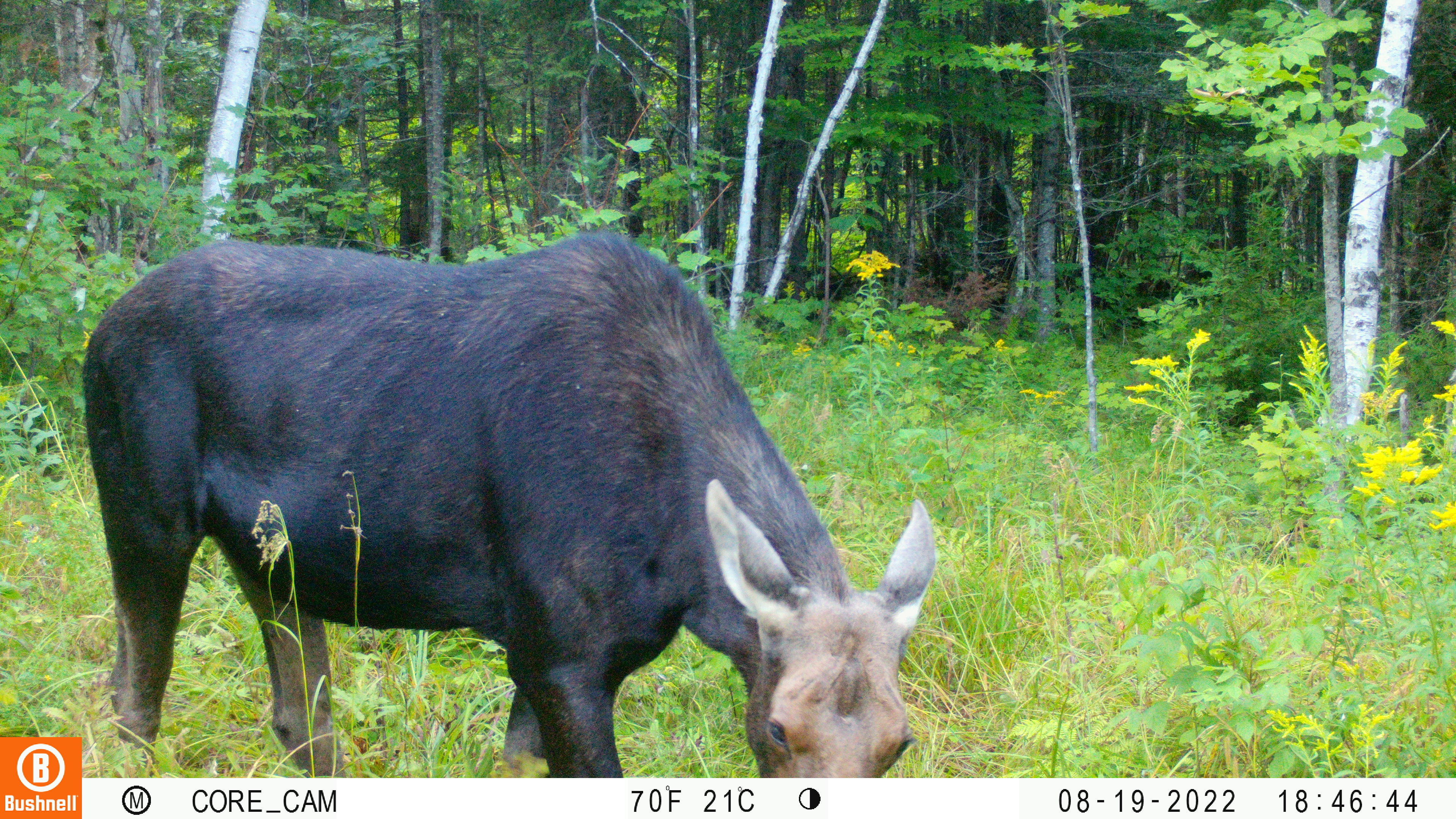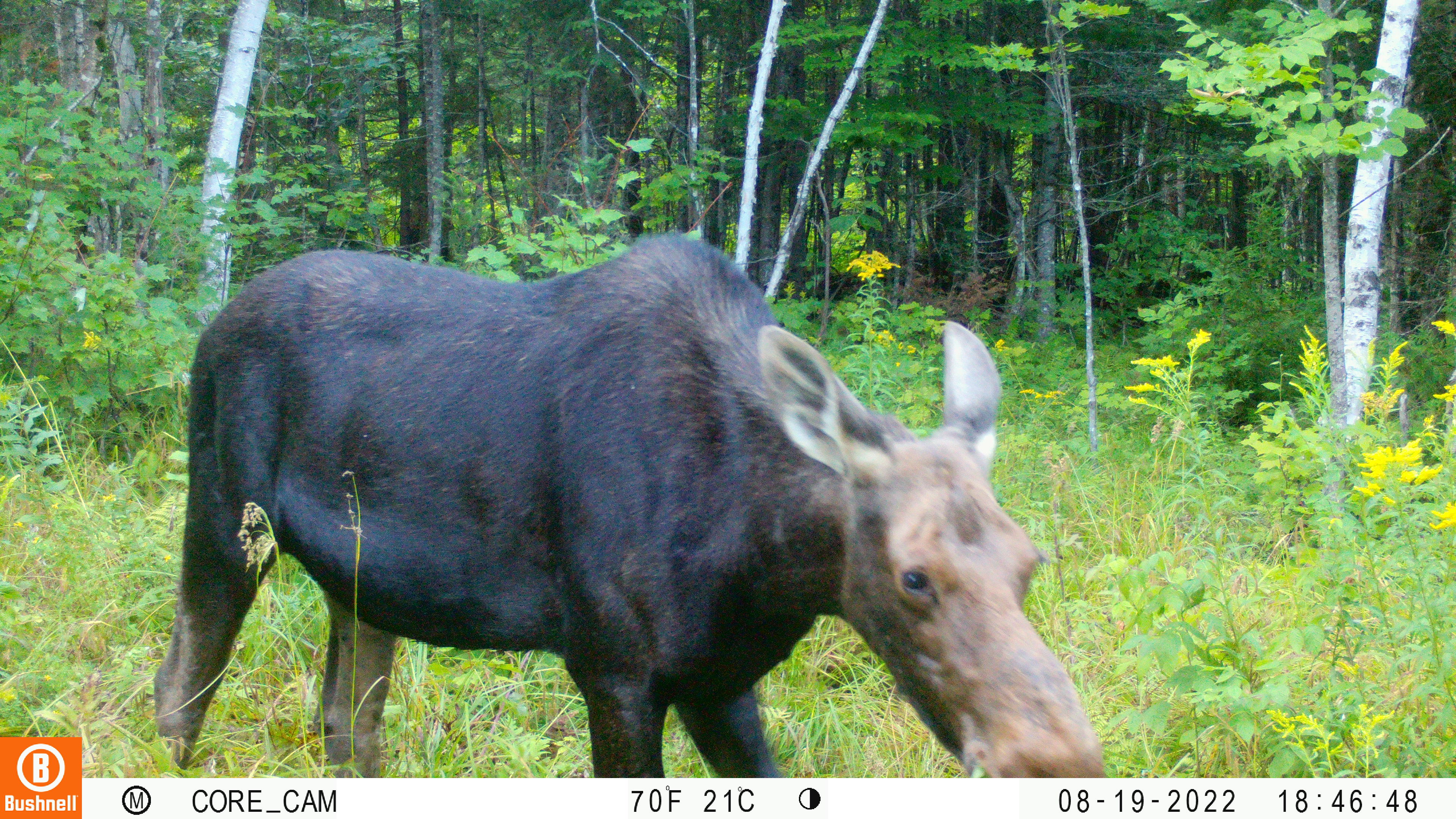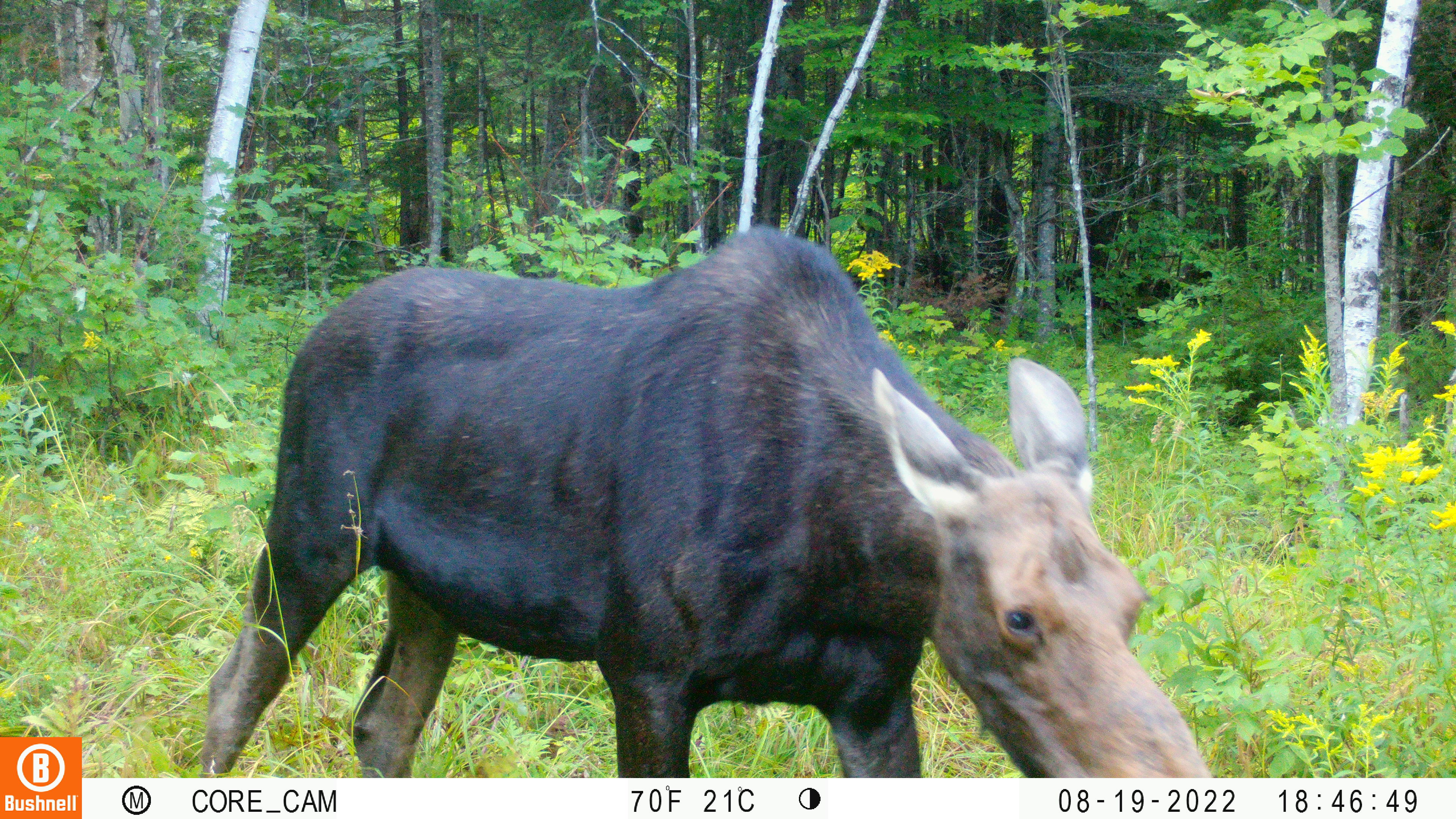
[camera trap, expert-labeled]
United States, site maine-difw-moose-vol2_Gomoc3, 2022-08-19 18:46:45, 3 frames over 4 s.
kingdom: Animalia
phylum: Chordata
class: Mammalia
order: Artiodactyla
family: Cervidae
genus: Alces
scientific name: Alces alces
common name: moose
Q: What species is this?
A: Moose (Alces alces).